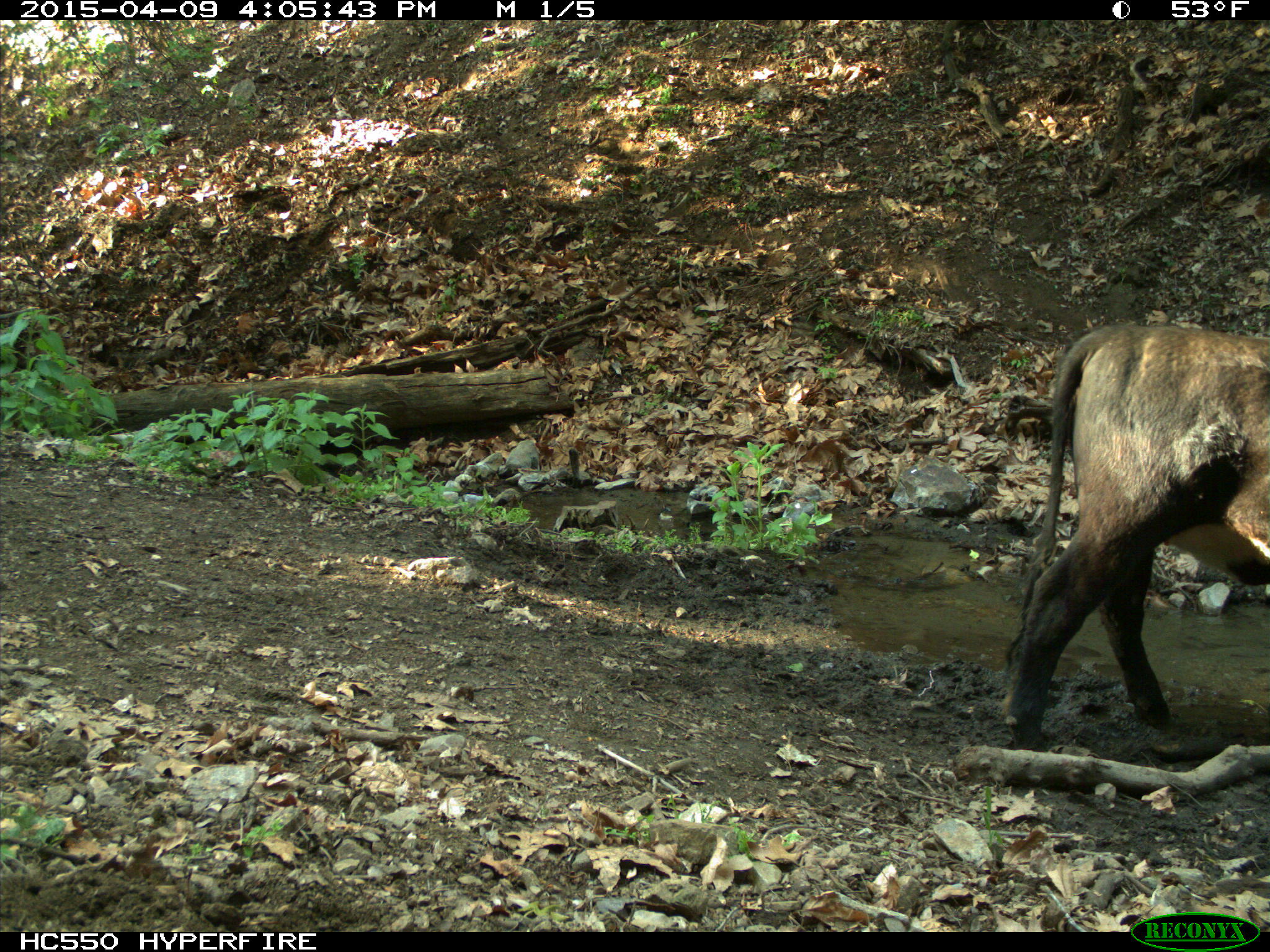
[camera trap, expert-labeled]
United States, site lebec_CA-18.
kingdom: Animalia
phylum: Chordata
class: Mammalia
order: Artiodactyla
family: Bovidae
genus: Bos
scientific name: Bos taurus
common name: domestic cow